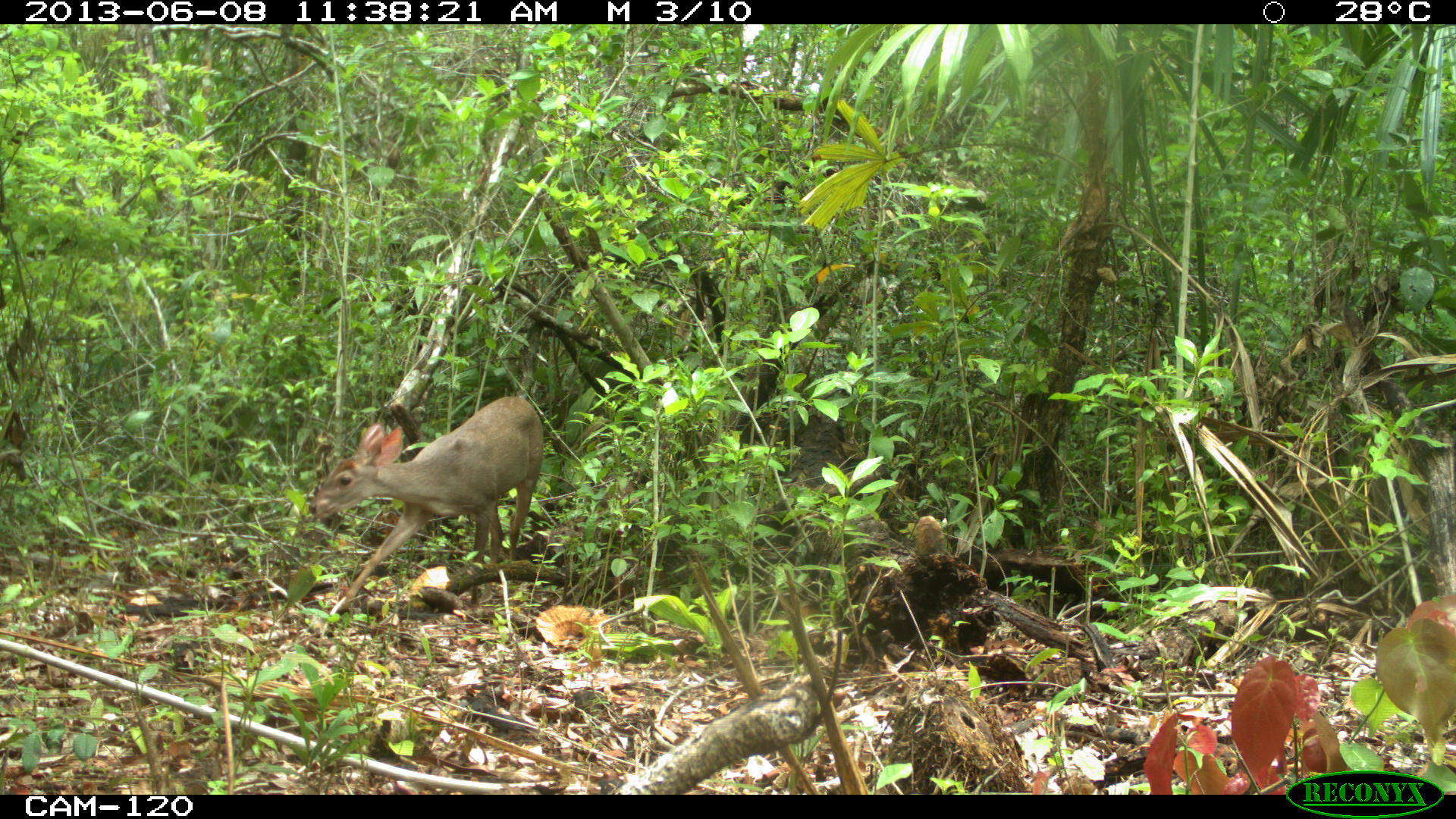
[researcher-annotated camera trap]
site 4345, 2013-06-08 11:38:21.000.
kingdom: Animalia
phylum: Chordata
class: Mammalia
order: Artiodactyla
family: Cervidae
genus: Odocoileus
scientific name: Odocoileus pandora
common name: yucatán brown brocket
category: mazama pandora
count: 1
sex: female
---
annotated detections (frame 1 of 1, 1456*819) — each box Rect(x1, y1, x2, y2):
mazama pandora: Rect(307, 394, 545, 616)